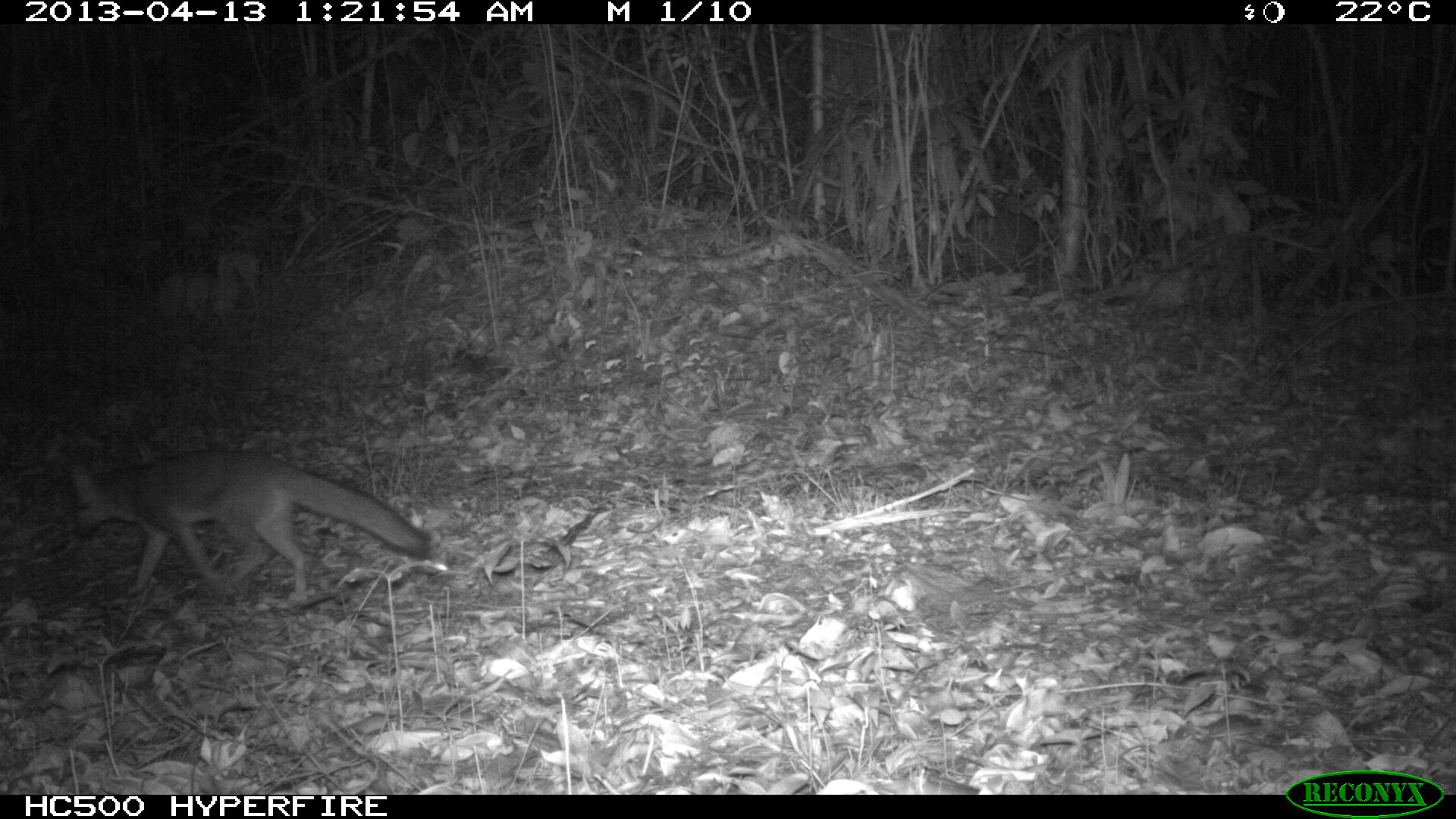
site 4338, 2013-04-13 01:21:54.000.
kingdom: Animalia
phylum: Chordata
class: Mammalia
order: Carnivora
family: Canidae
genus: Urocyon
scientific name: Urocyon cinereoargenteus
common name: gray fox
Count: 1.